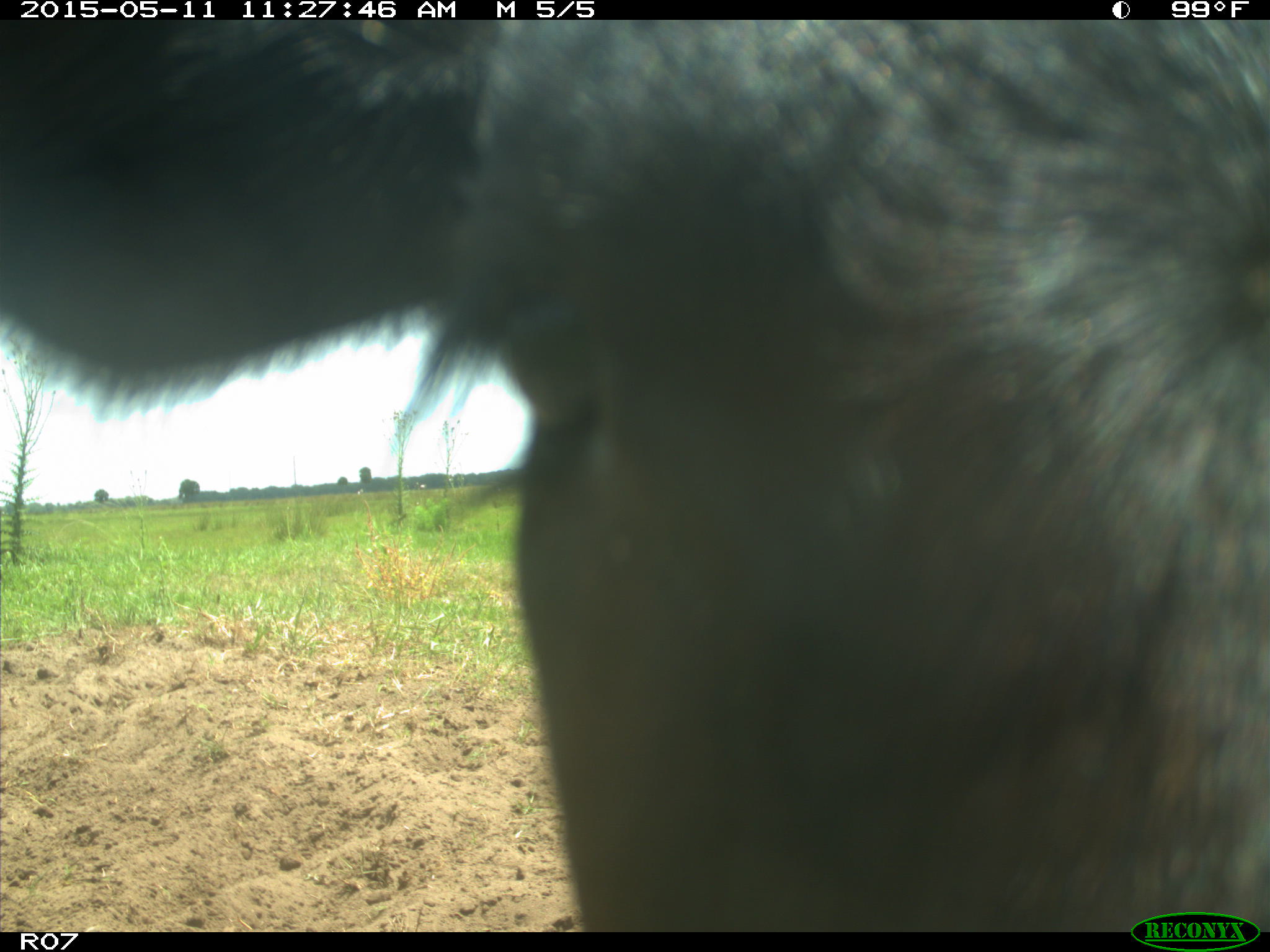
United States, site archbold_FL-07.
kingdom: Animalia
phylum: Chordata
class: Mammalia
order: Artiodactyla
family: Bovidae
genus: Bos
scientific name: Bos taurus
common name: domestic cow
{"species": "Bos taurus (domestic cow)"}